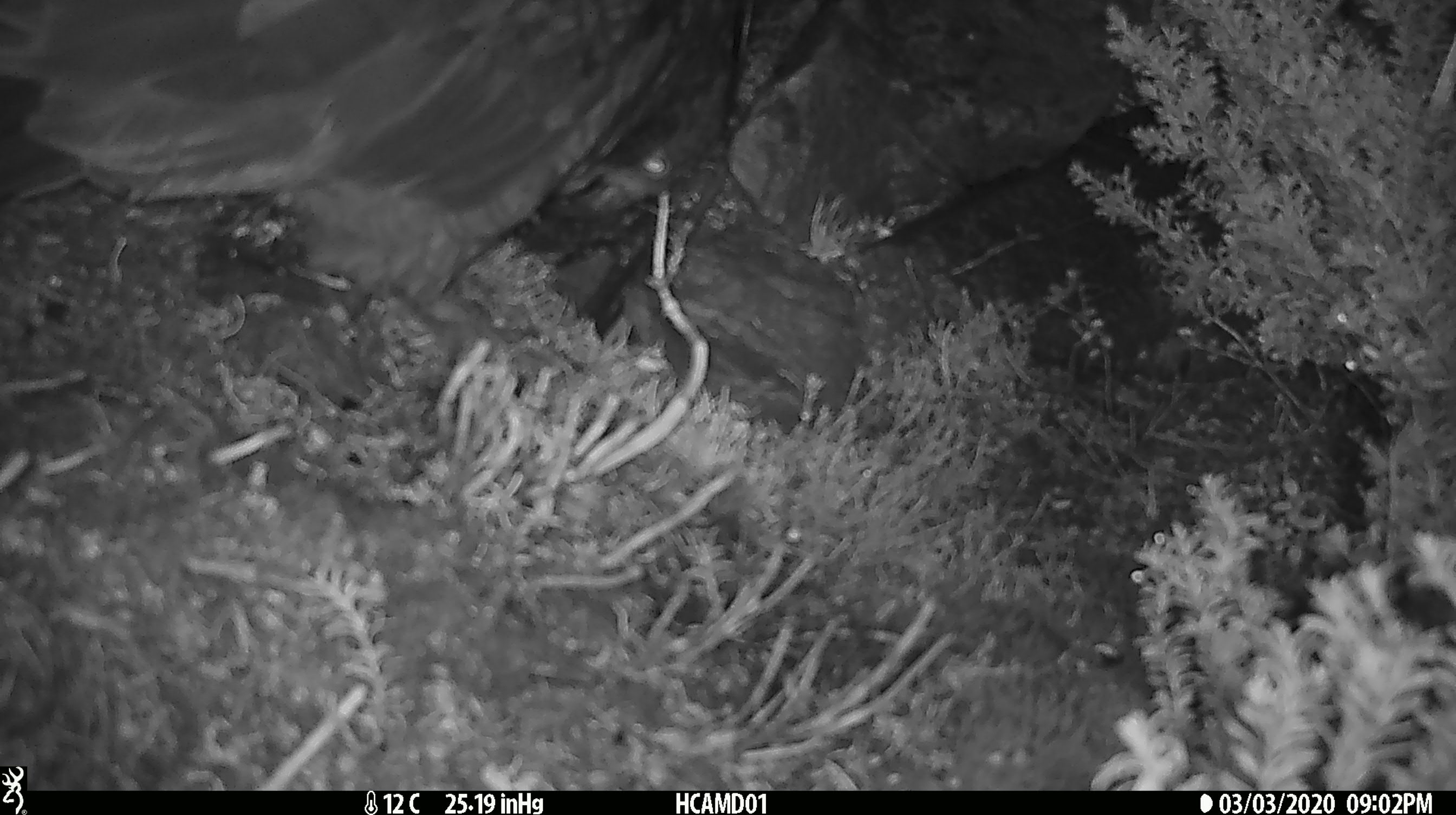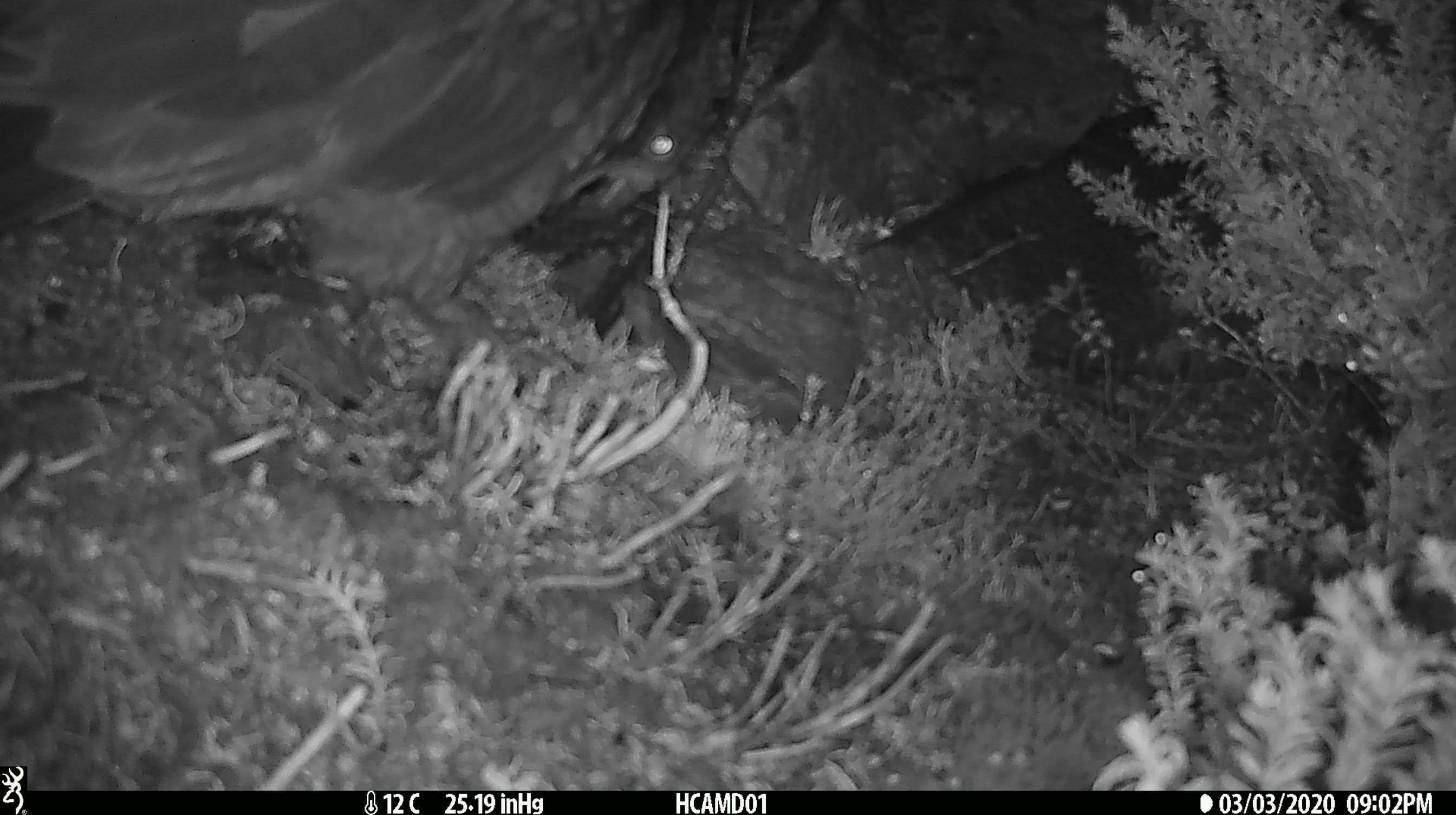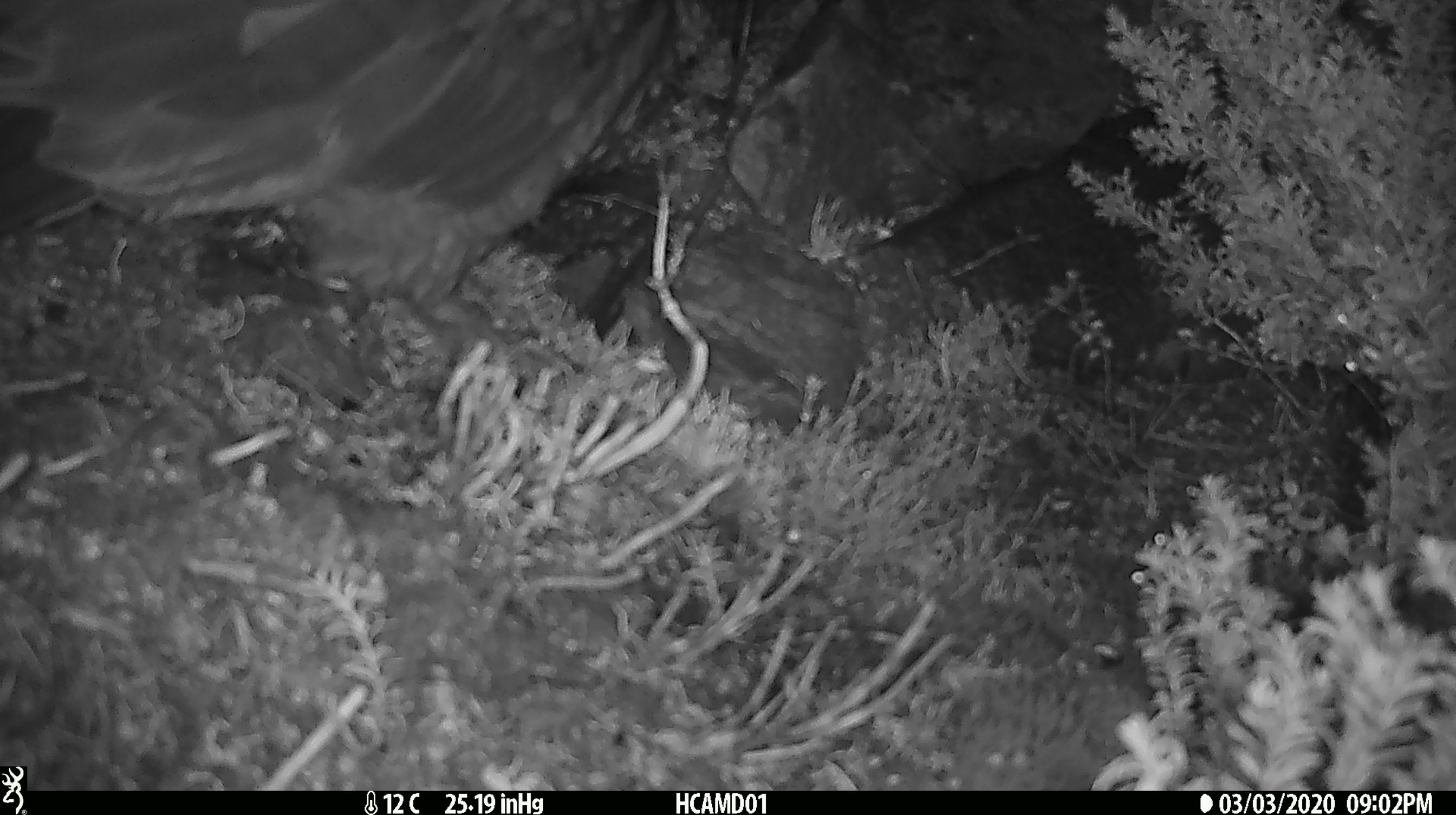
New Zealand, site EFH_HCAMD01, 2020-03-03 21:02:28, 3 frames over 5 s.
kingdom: Animalia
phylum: Chordata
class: Aves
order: Psittaciformes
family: Strigopidae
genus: Nestor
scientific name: Nestor notabilis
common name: kea